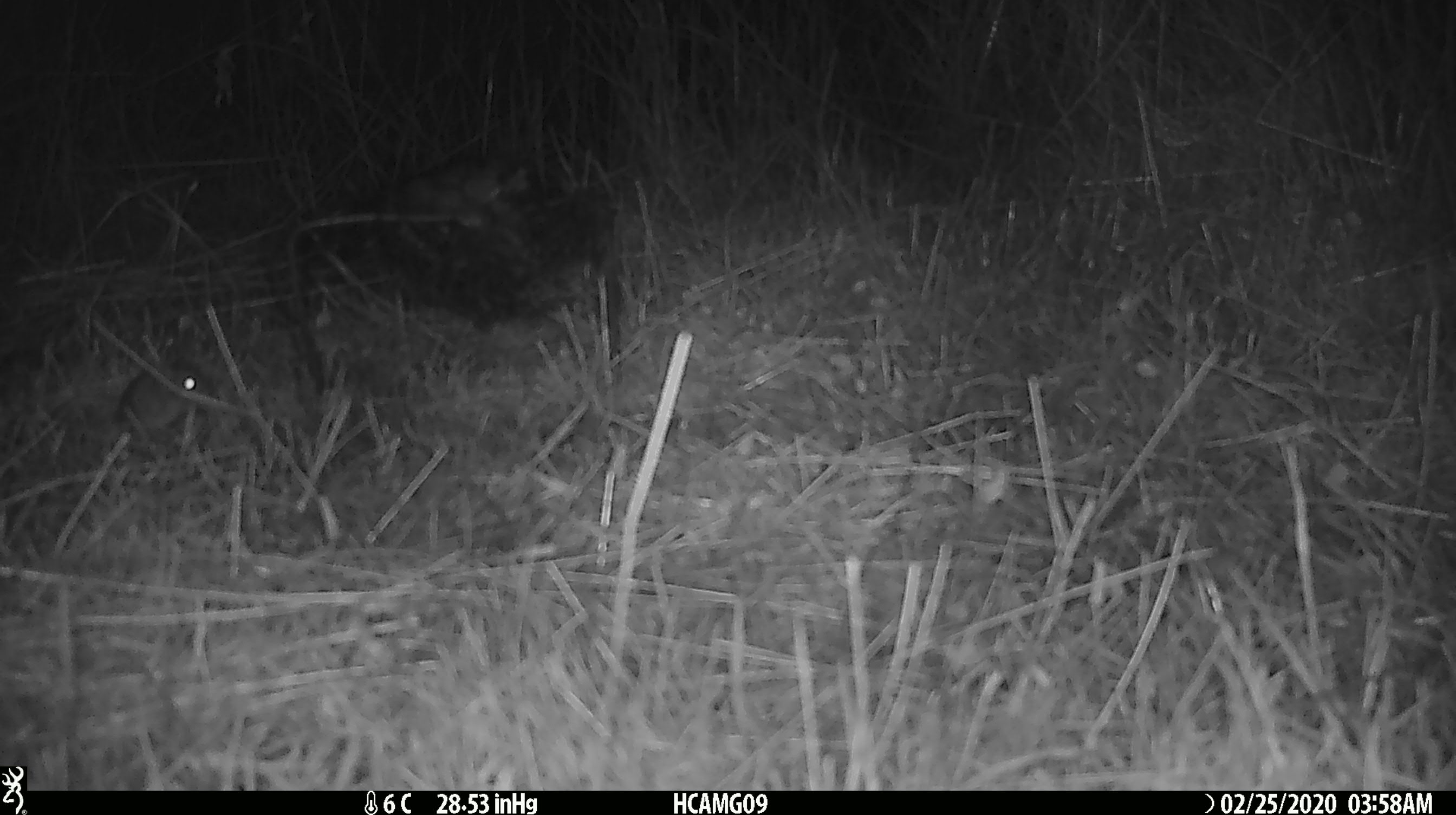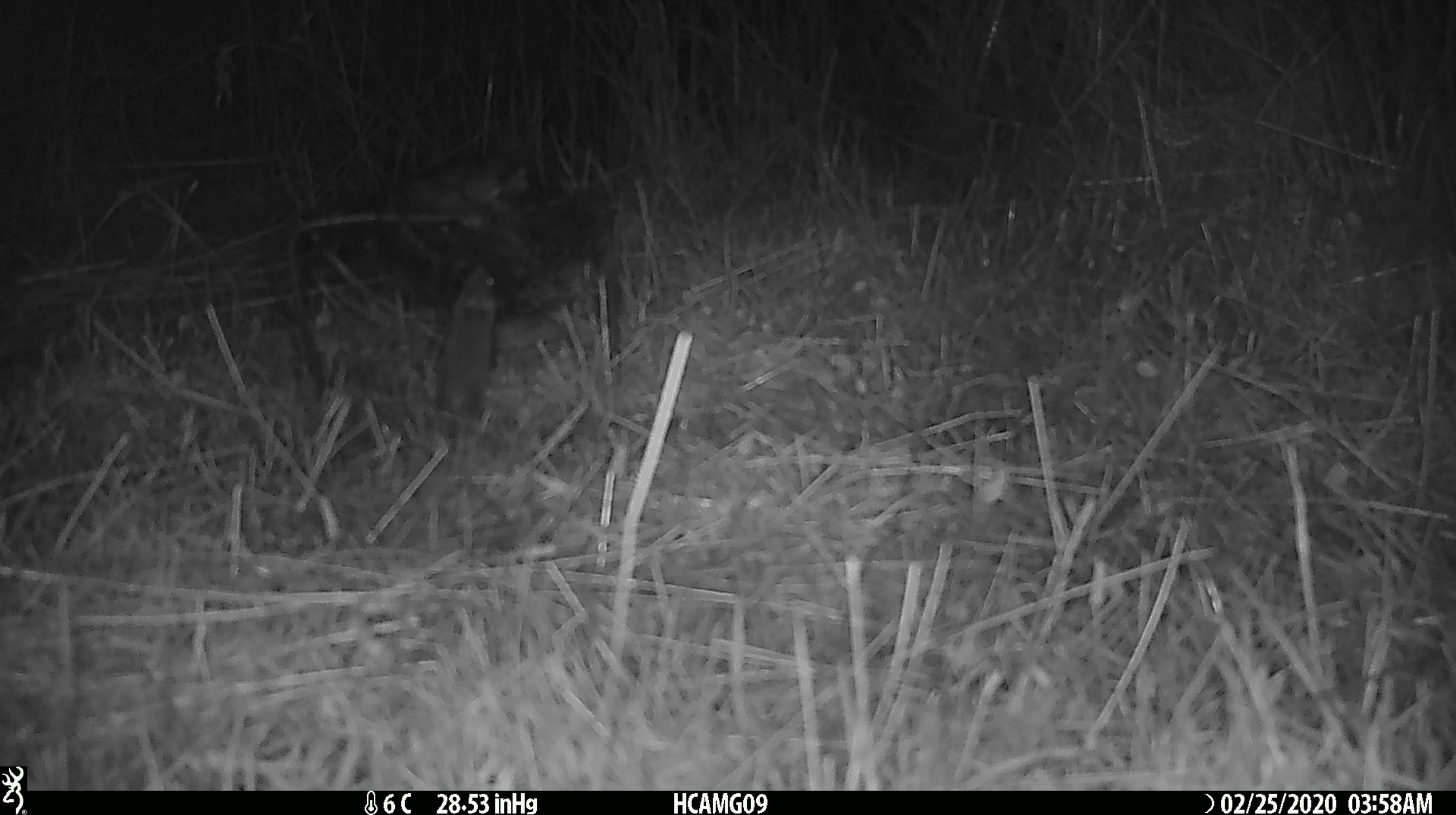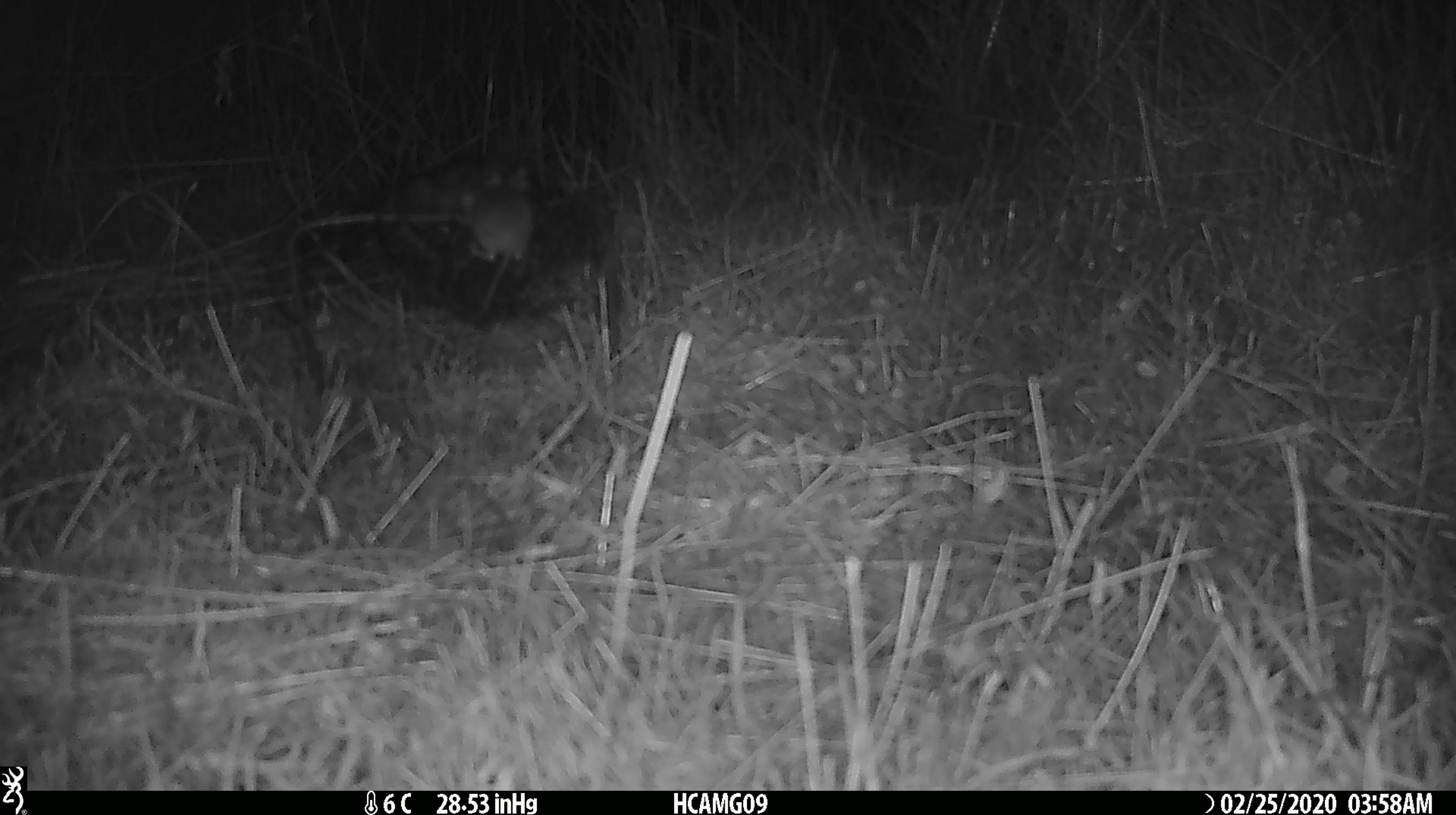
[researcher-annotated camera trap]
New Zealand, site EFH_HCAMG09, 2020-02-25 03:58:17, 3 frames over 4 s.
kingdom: Animalia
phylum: Chordata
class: Mammalia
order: Rodentia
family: Muridae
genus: Mus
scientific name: Mus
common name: mouse